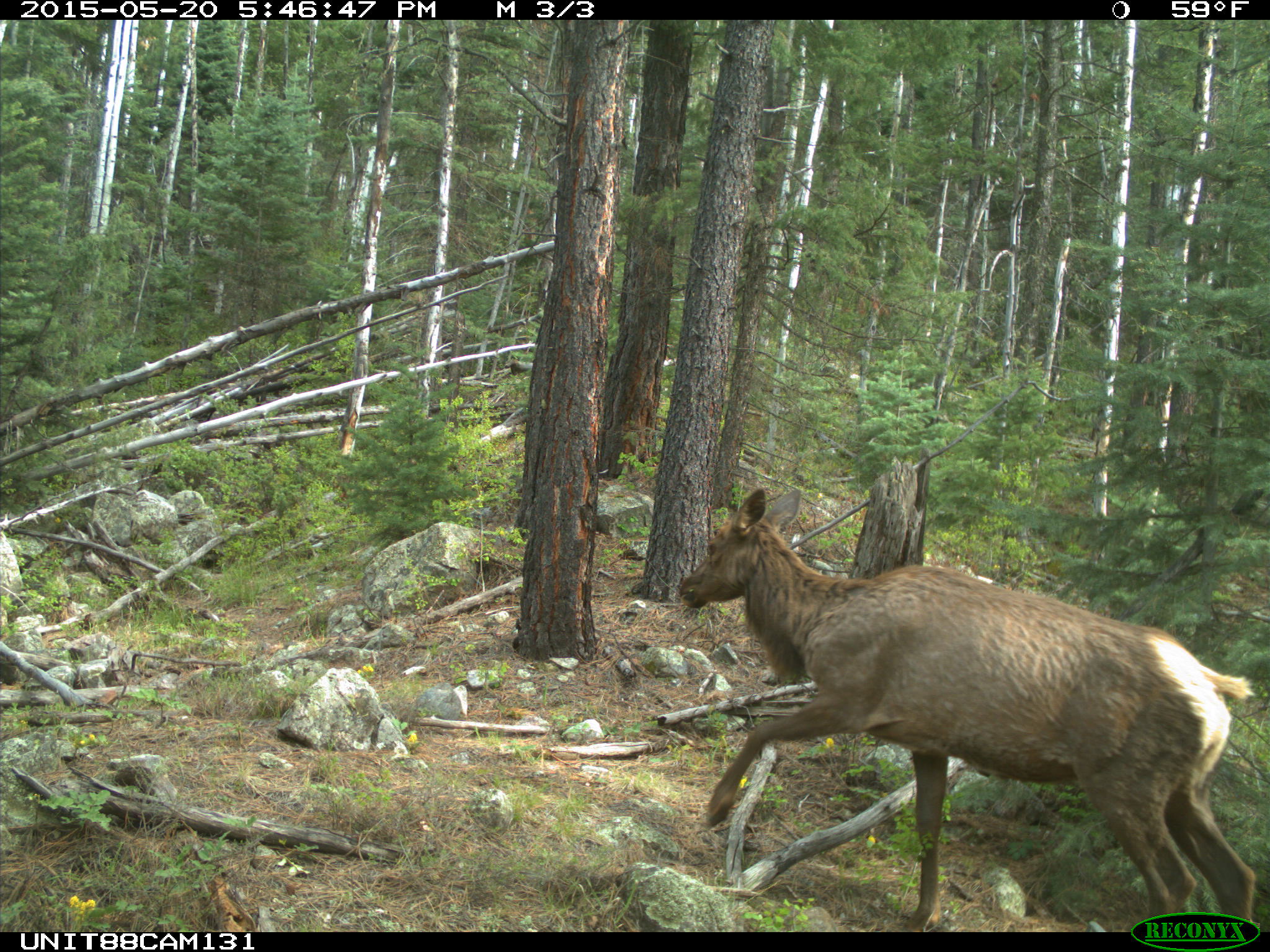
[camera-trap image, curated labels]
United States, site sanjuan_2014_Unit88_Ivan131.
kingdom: Animalia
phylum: Chordata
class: Mammalia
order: Artiodactyla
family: Cervidae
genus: Cervus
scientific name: Cervus elaphus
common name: red deer